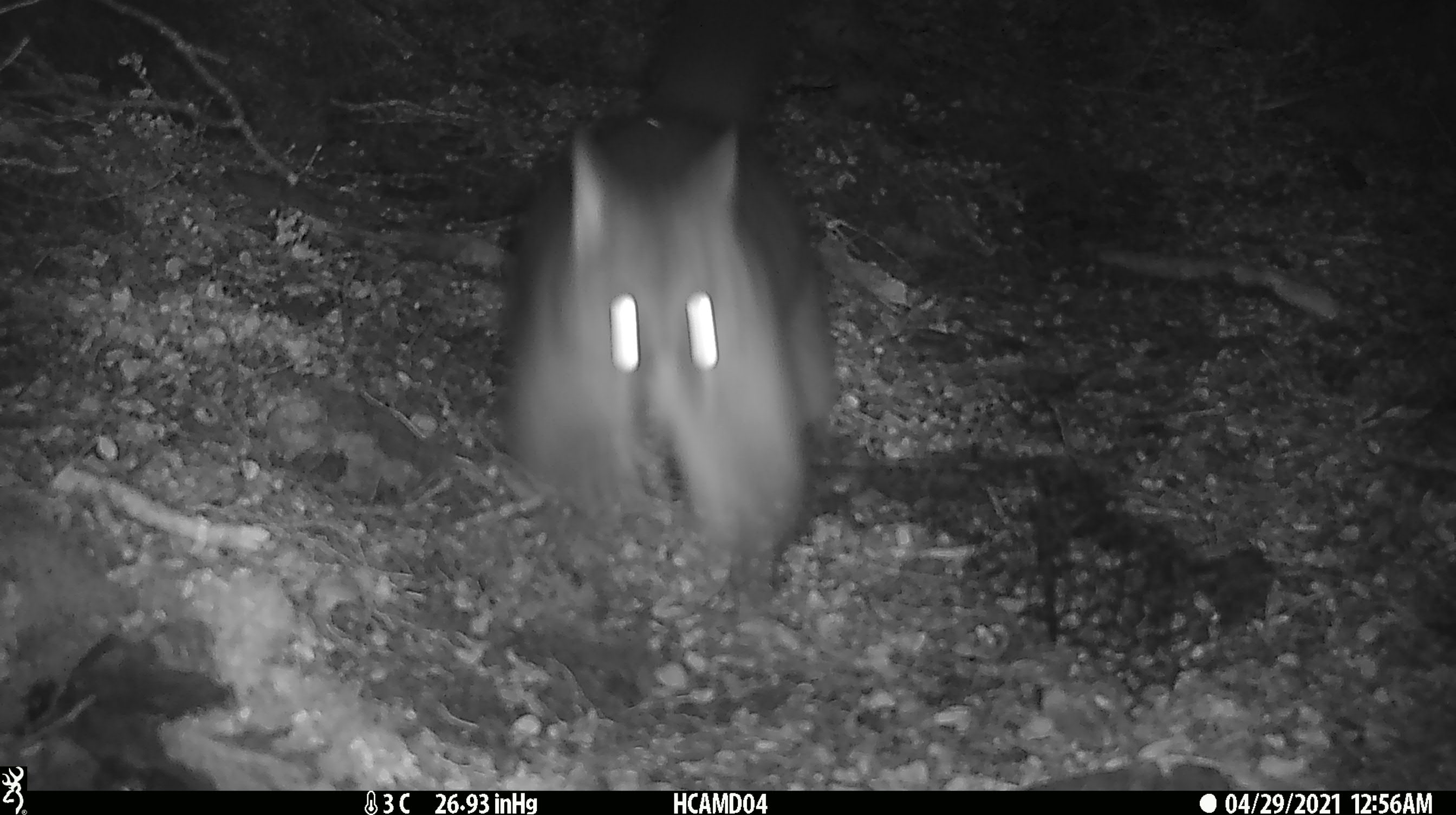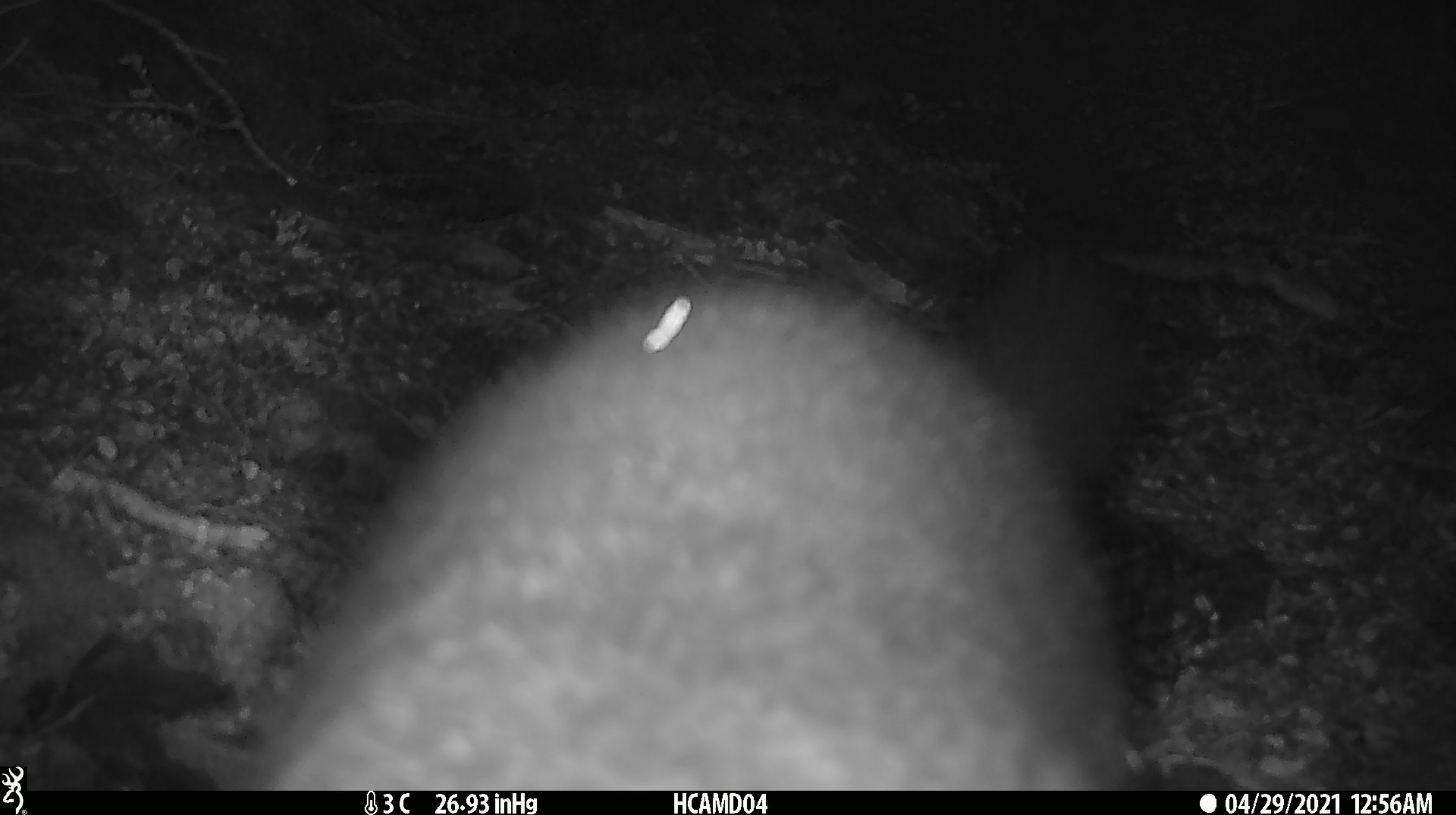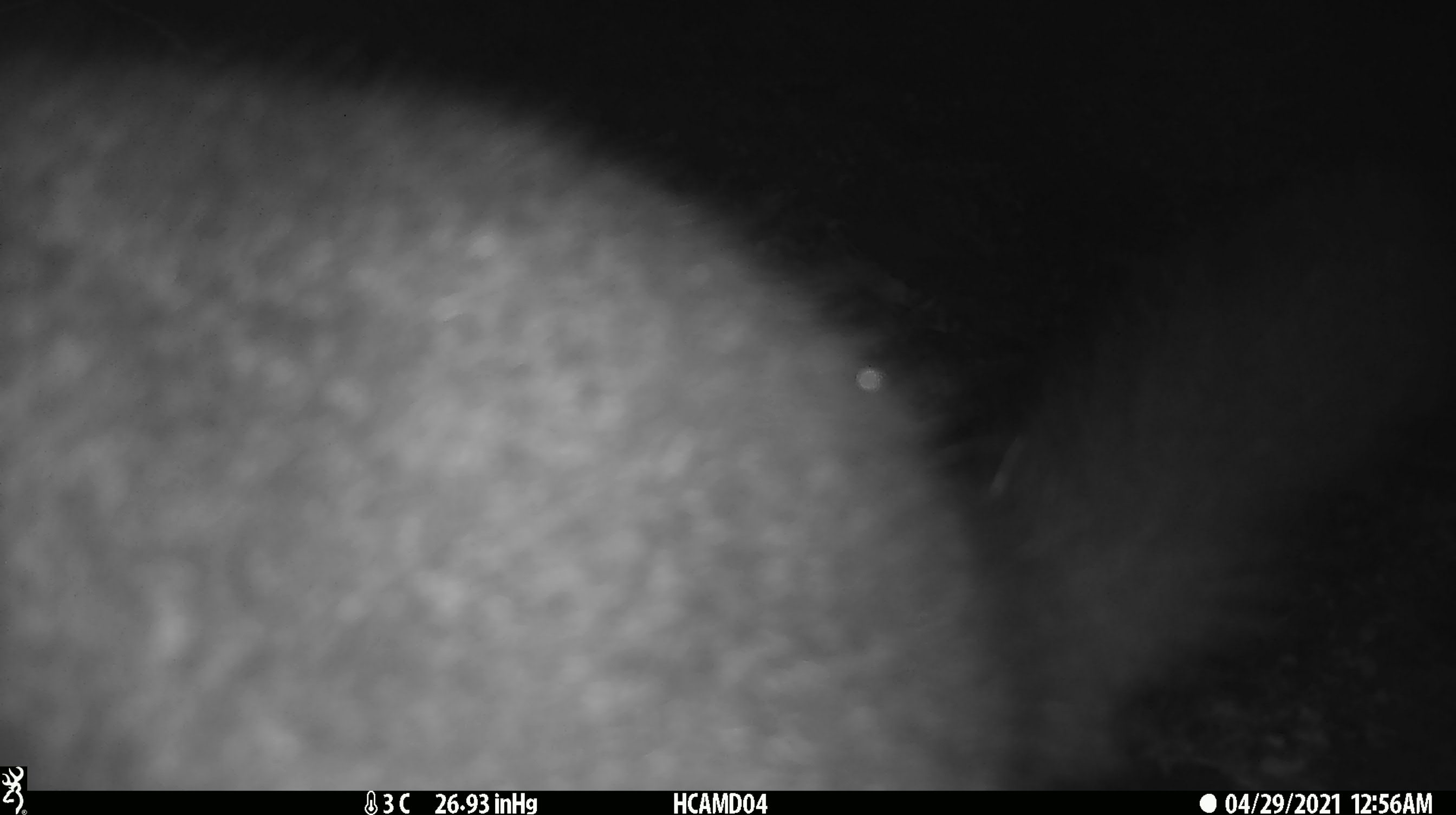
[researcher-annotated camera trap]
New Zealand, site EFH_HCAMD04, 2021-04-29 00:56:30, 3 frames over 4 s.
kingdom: Animalia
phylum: Chordata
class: Mammalia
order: Diprotodontia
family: Phalangeridae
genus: Trichosurus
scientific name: Trichosurus vulpecula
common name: common brushtail possum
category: possum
Possum (common brushtail possum) (Trichosurus vulpecula).